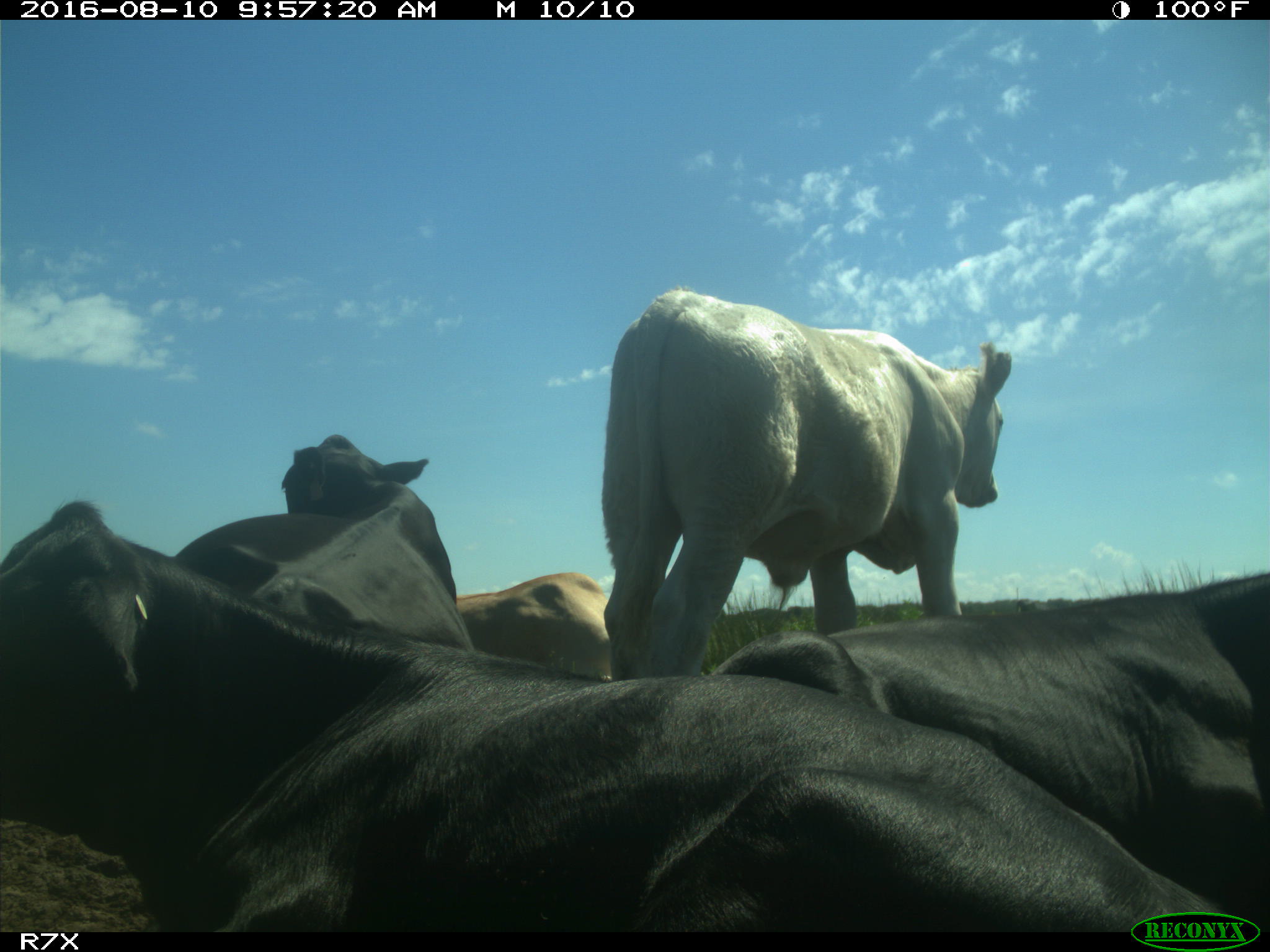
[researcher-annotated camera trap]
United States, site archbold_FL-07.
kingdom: Animalia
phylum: Chordata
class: Mammalia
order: Artiodactyla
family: Bovidae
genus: Bos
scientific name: Bos taurus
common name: domestic cow